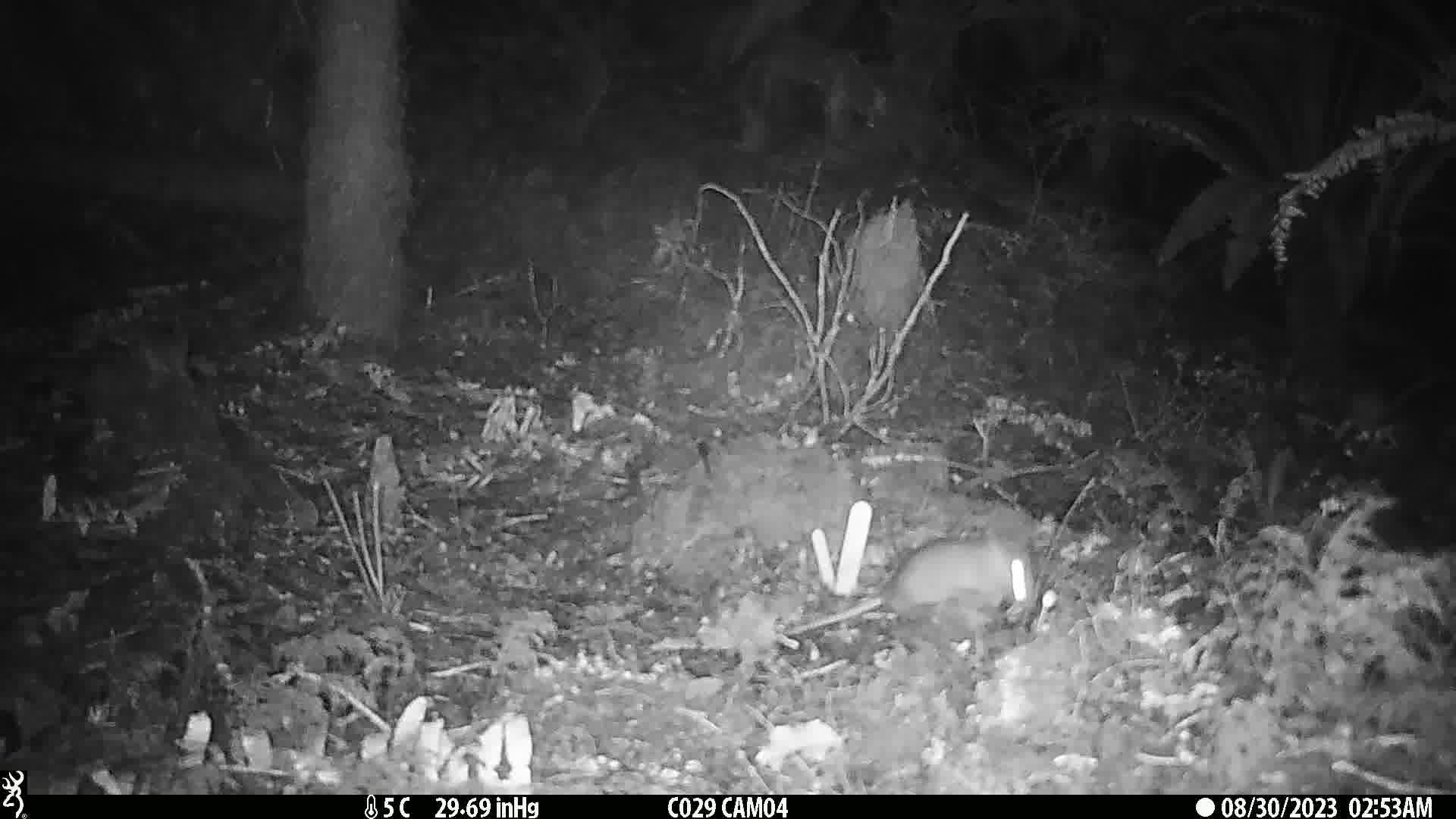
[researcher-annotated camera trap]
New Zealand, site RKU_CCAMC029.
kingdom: Animalia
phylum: Chordata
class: Mammalia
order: Rodentia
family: Muridae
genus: Rattus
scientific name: Rattus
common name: rat